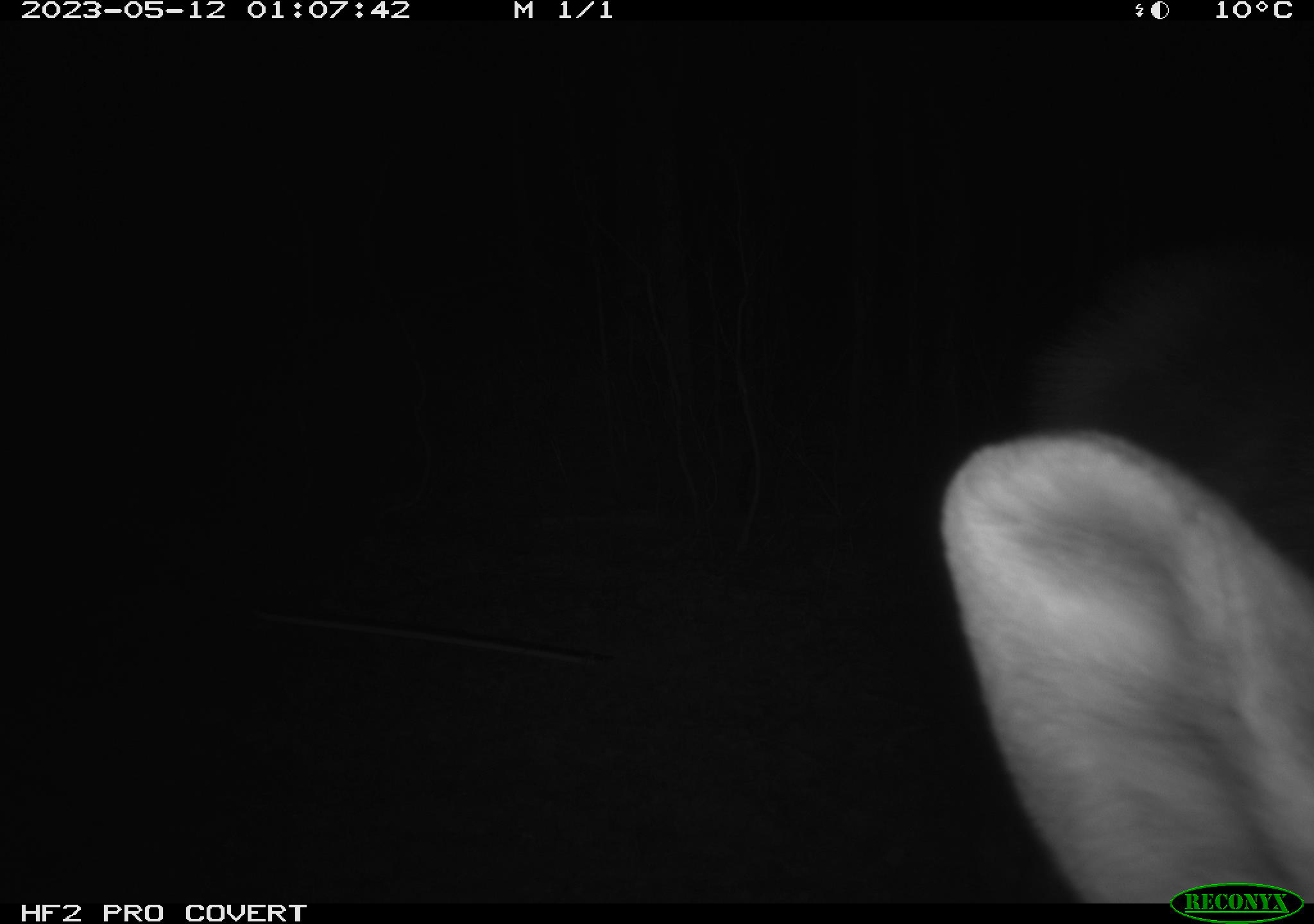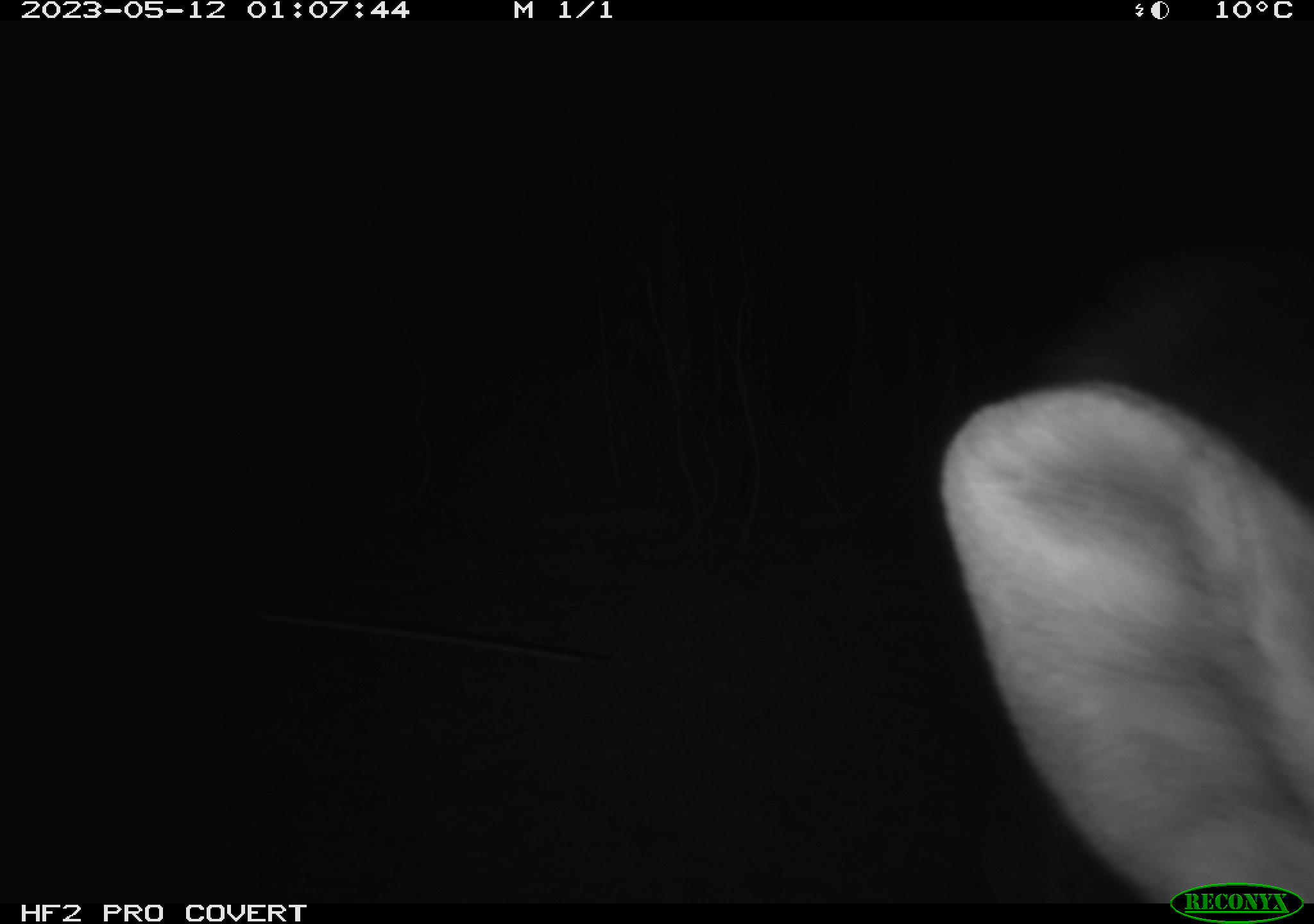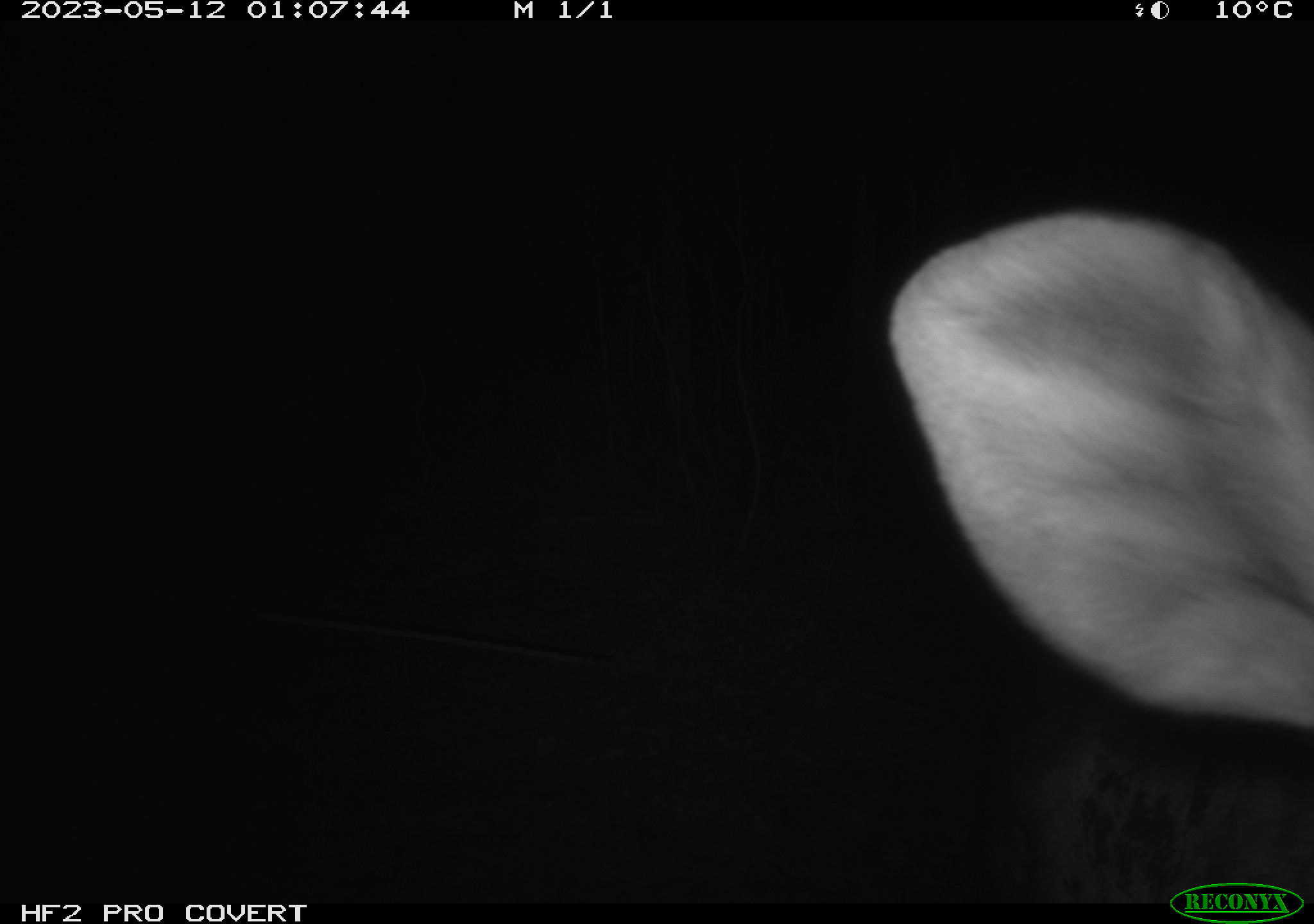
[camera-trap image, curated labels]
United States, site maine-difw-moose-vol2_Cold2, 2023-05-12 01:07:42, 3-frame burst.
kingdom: Animalia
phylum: Chordata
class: Mammalia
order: Artiodactyla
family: Cervidae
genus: Alces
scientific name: Alces alces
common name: moose